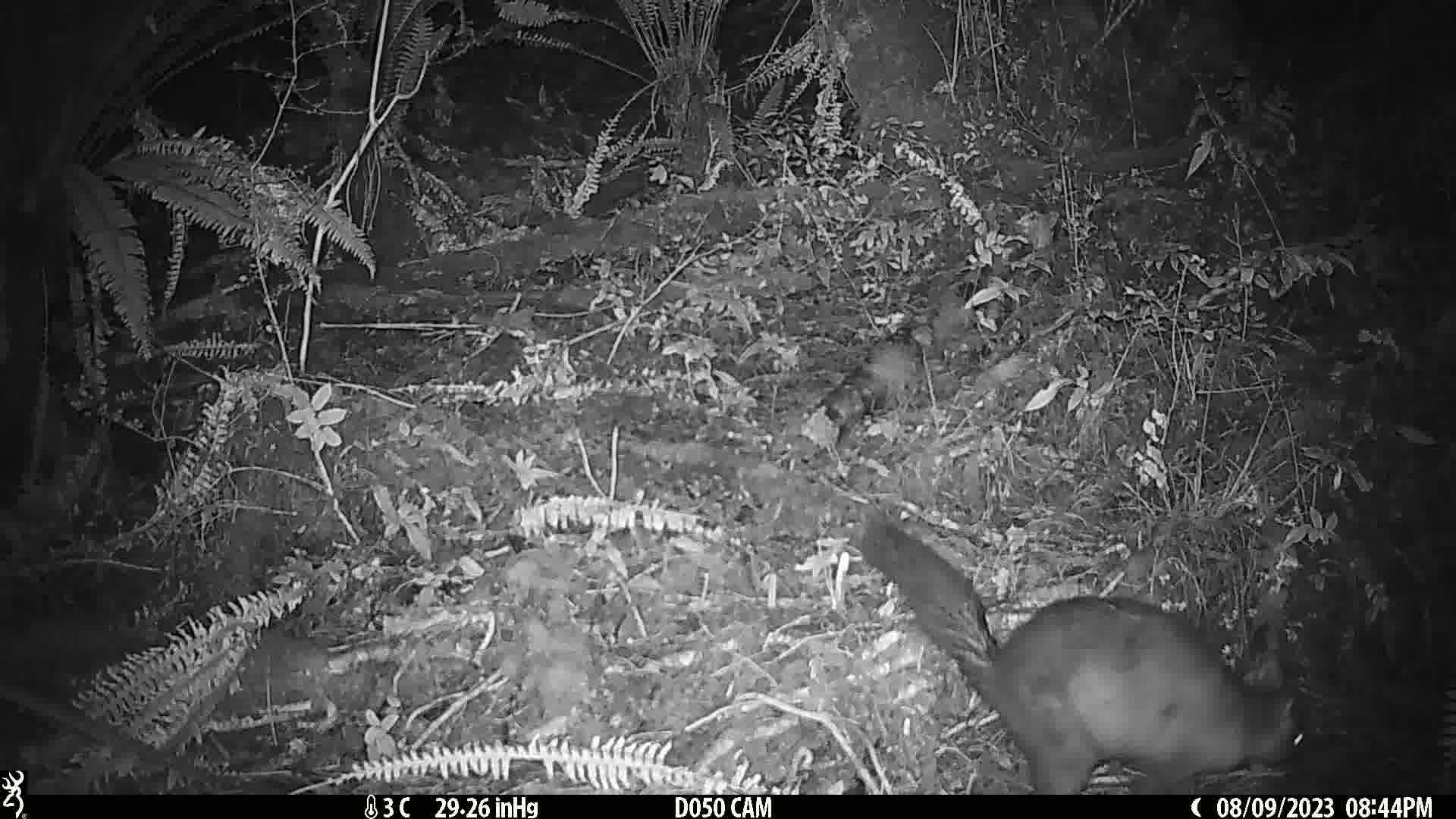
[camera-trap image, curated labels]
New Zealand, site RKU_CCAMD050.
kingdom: Animalia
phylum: Chordata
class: Mammalia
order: Diprotodontia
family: Phalangeridae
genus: Trichosurus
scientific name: Trichosurus vulpecula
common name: common brushtail possum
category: possum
Possum (common brushtail possum) (Trichosurus vulpecula).